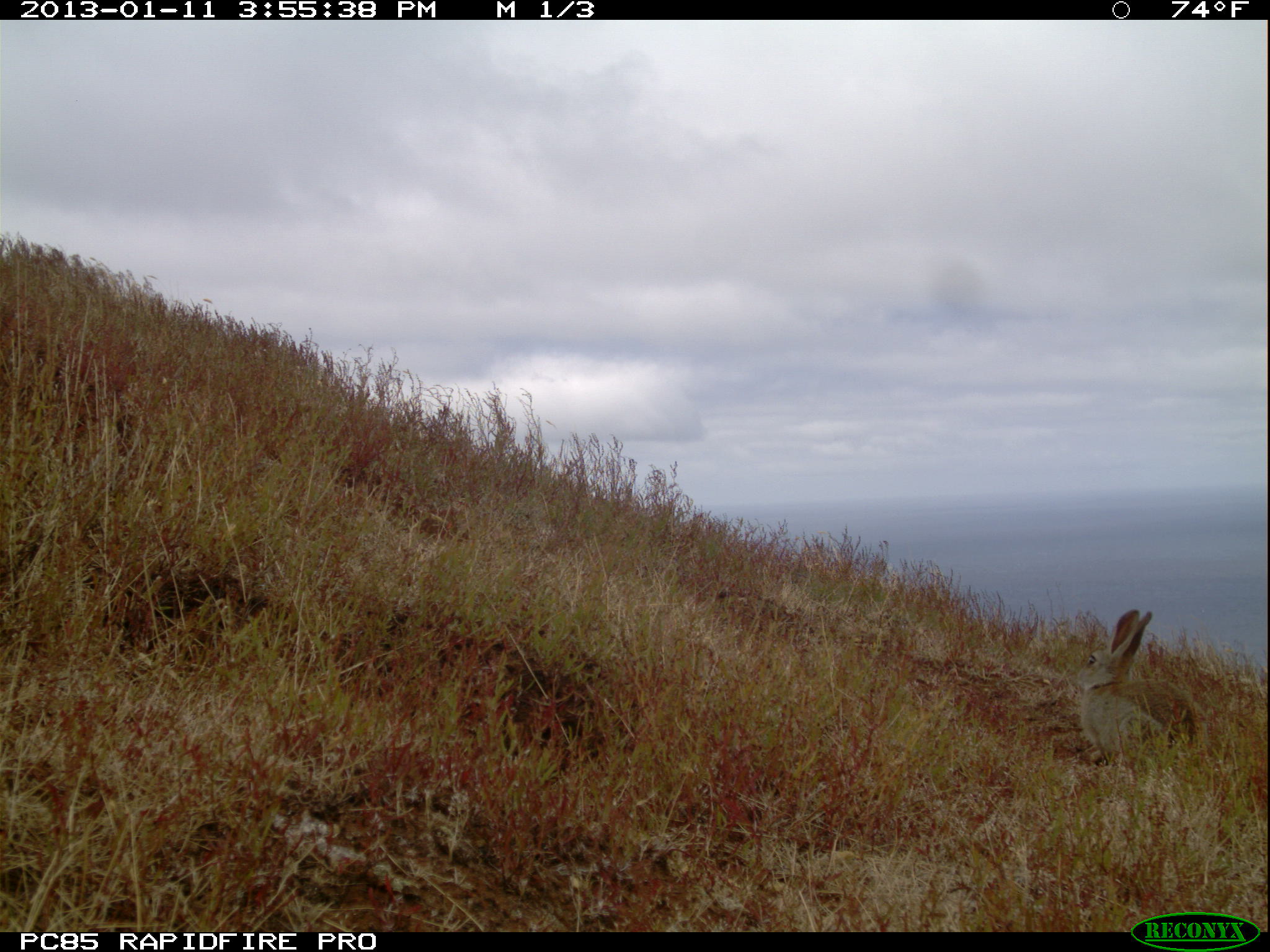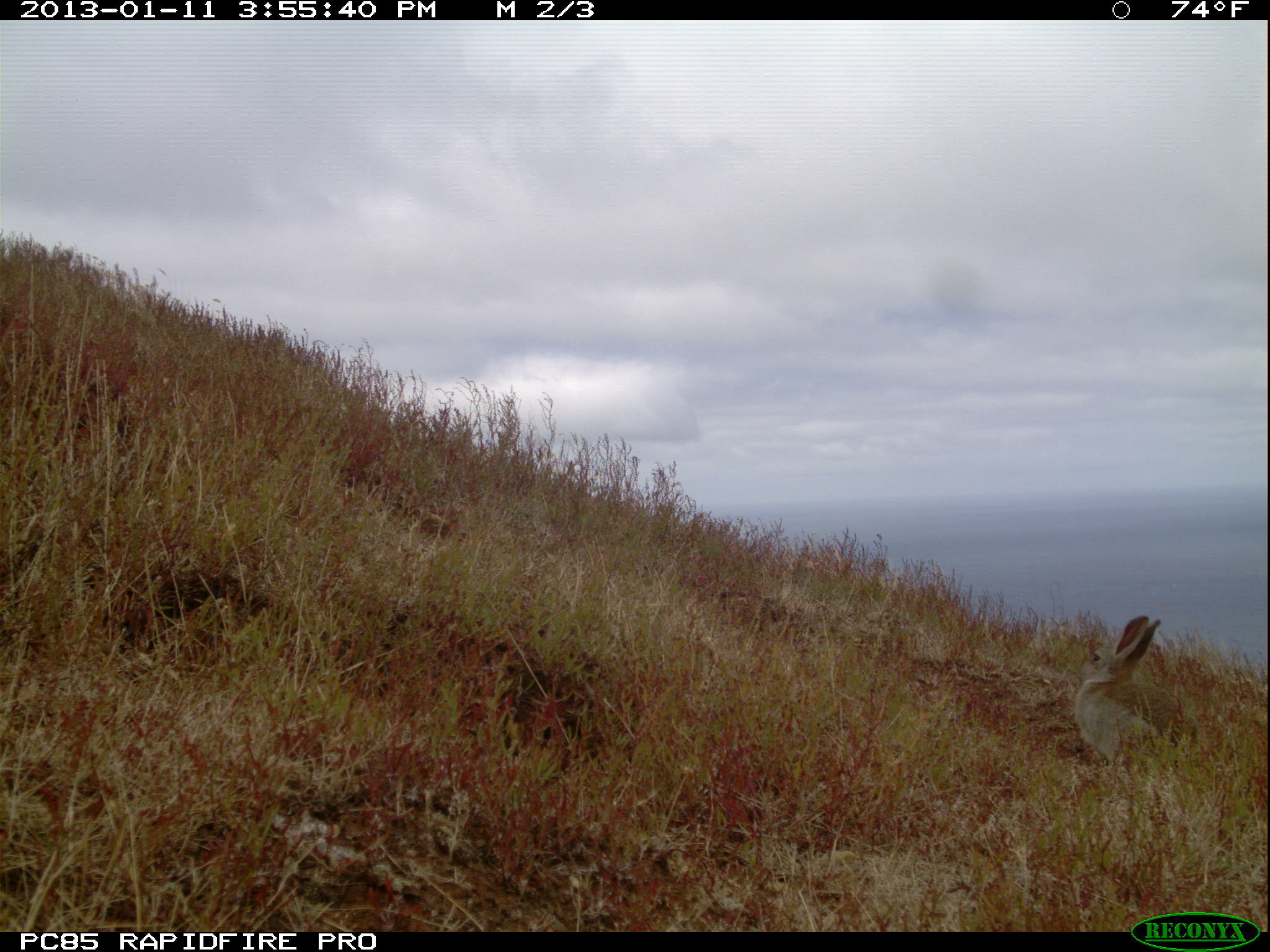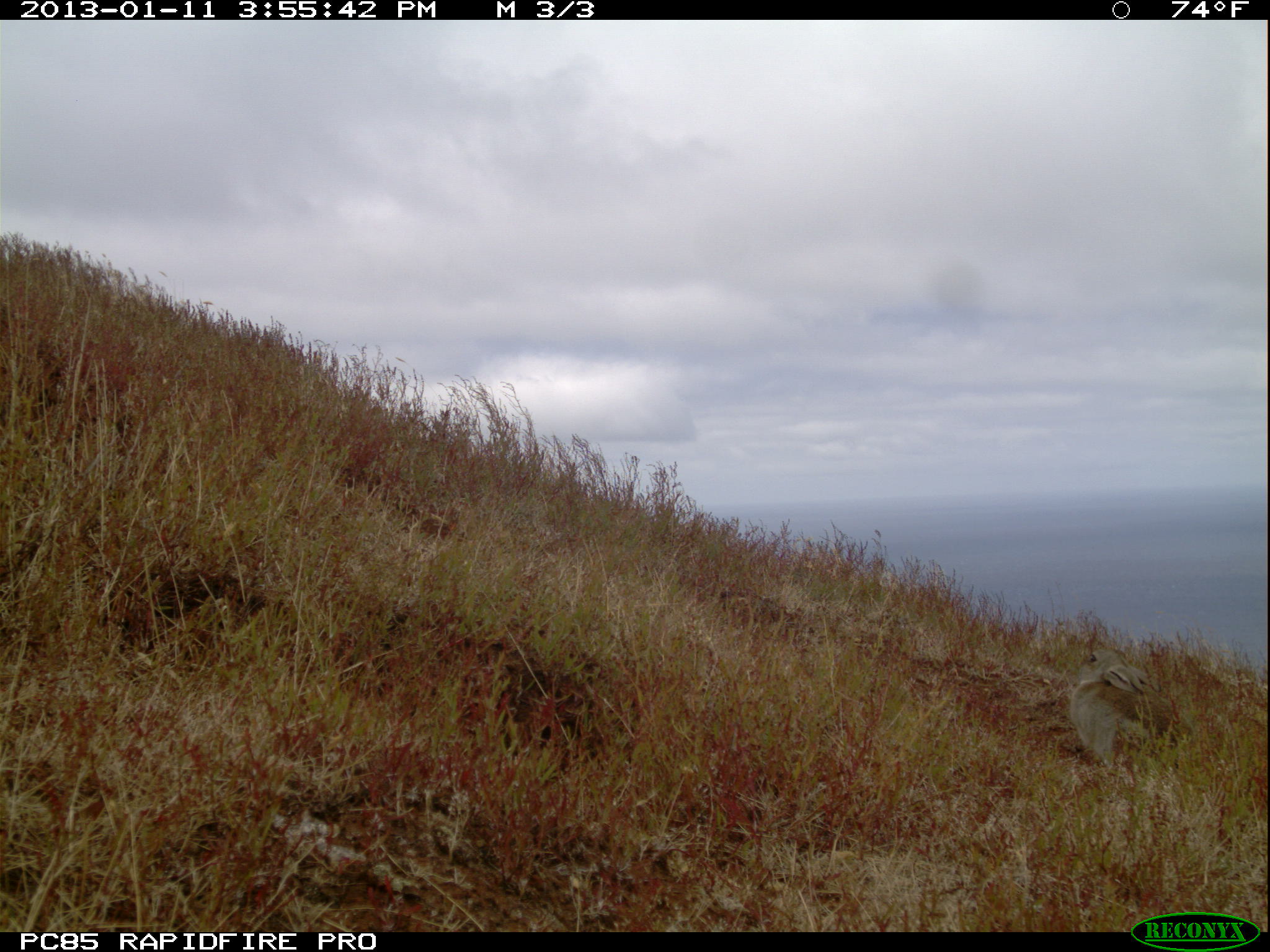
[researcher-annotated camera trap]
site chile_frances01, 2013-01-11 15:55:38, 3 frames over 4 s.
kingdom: Animalia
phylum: Chordata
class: Mammalia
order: Lagomorpha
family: Leporidae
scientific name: Leporidae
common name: rabbits and hares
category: rabbit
Rabbit (rabbits and hares) (Leporidae).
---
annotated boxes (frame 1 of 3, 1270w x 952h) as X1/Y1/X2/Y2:
rabbit: 1069/607/1205/769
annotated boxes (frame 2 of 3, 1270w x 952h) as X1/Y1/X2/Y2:
rabbit: 1072/613/1181/769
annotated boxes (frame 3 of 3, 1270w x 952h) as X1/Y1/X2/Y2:
rabbit: 1065/635/1185/773